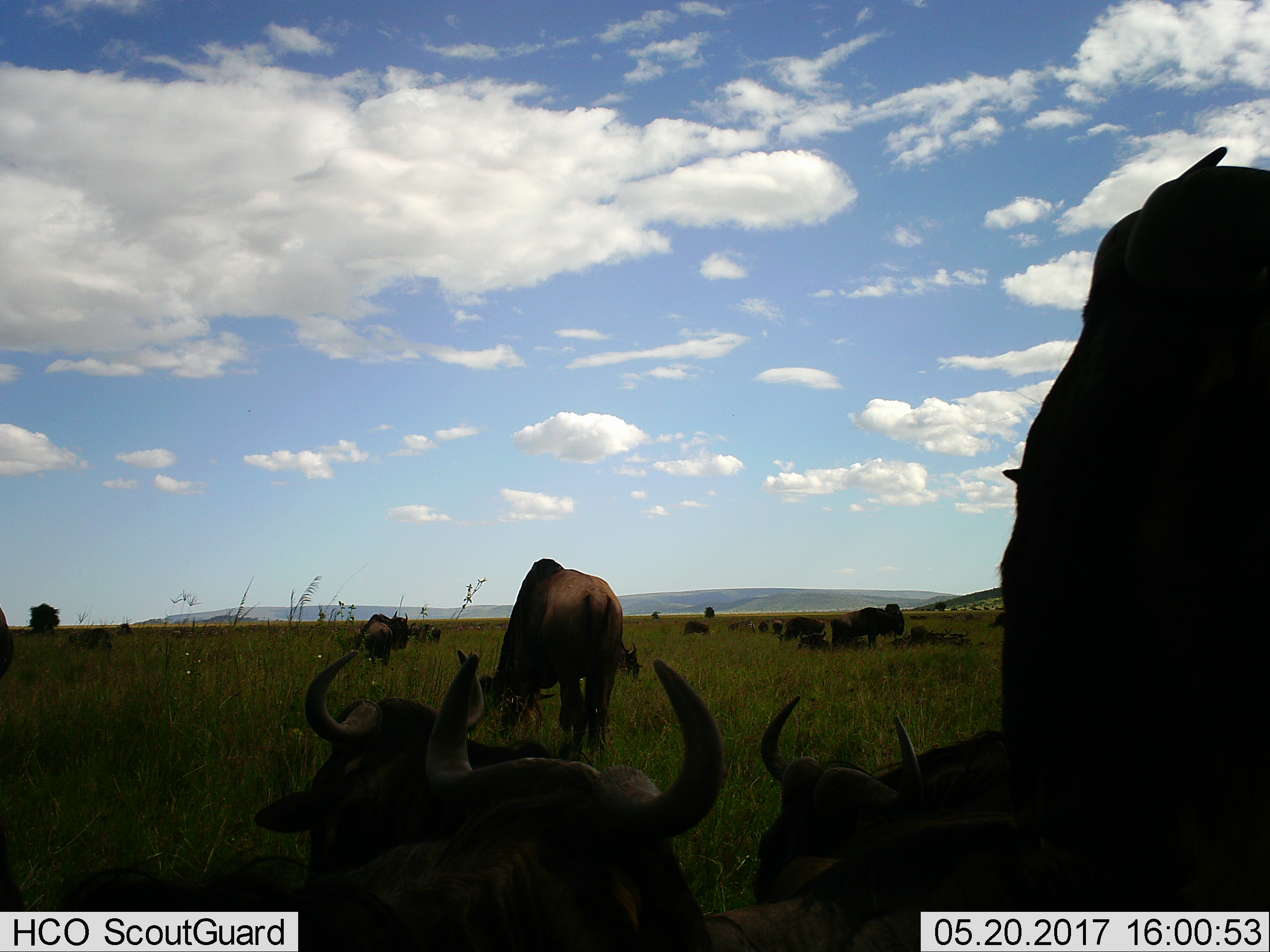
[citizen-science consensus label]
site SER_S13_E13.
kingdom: Animalia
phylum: Chordata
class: Mammalia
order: Artiodactyla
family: Bovidae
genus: Connochaetes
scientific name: Connochaetes taurinus taurinus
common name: blue wildebeest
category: wildebeestblue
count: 11-50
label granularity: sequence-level